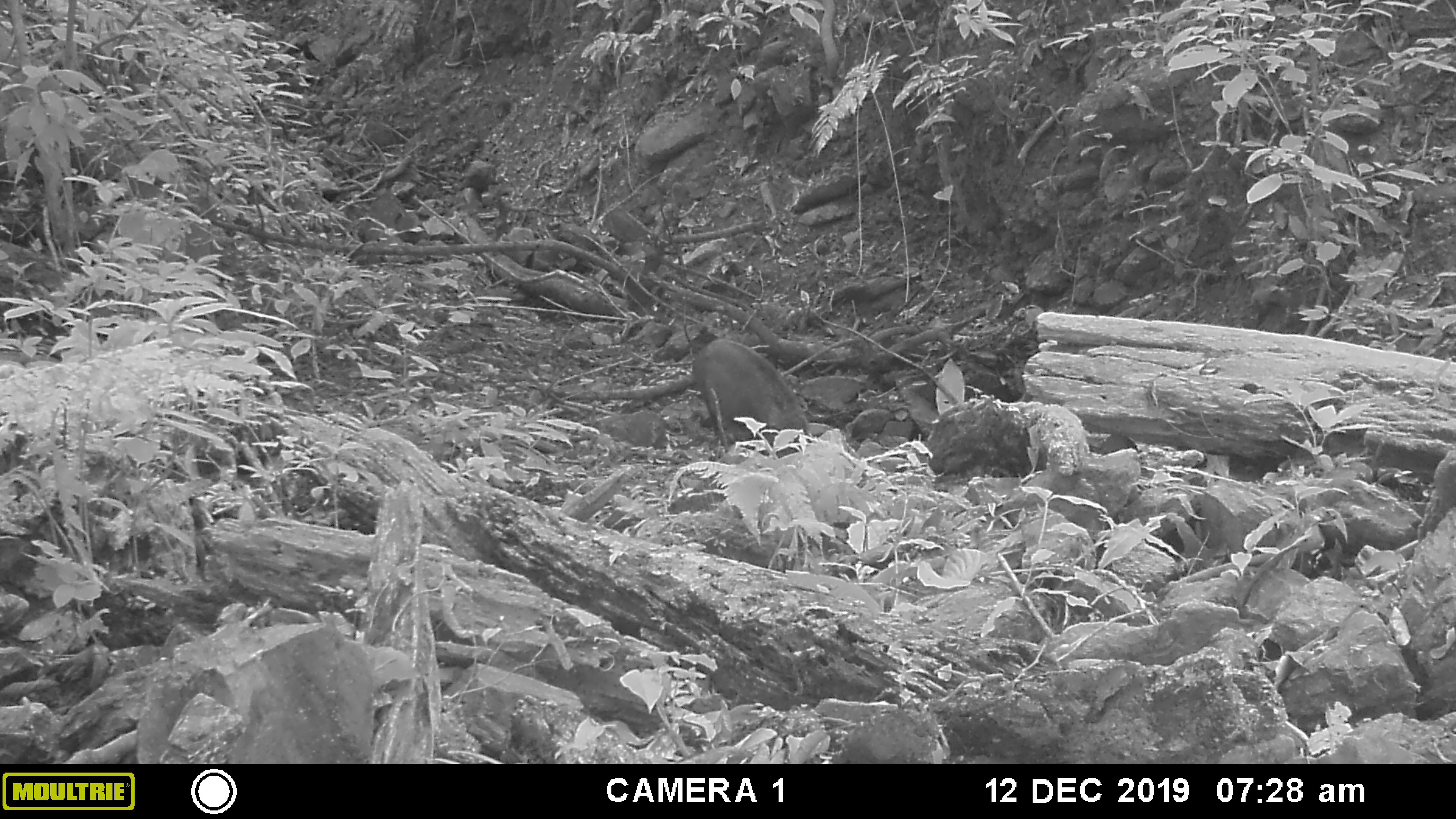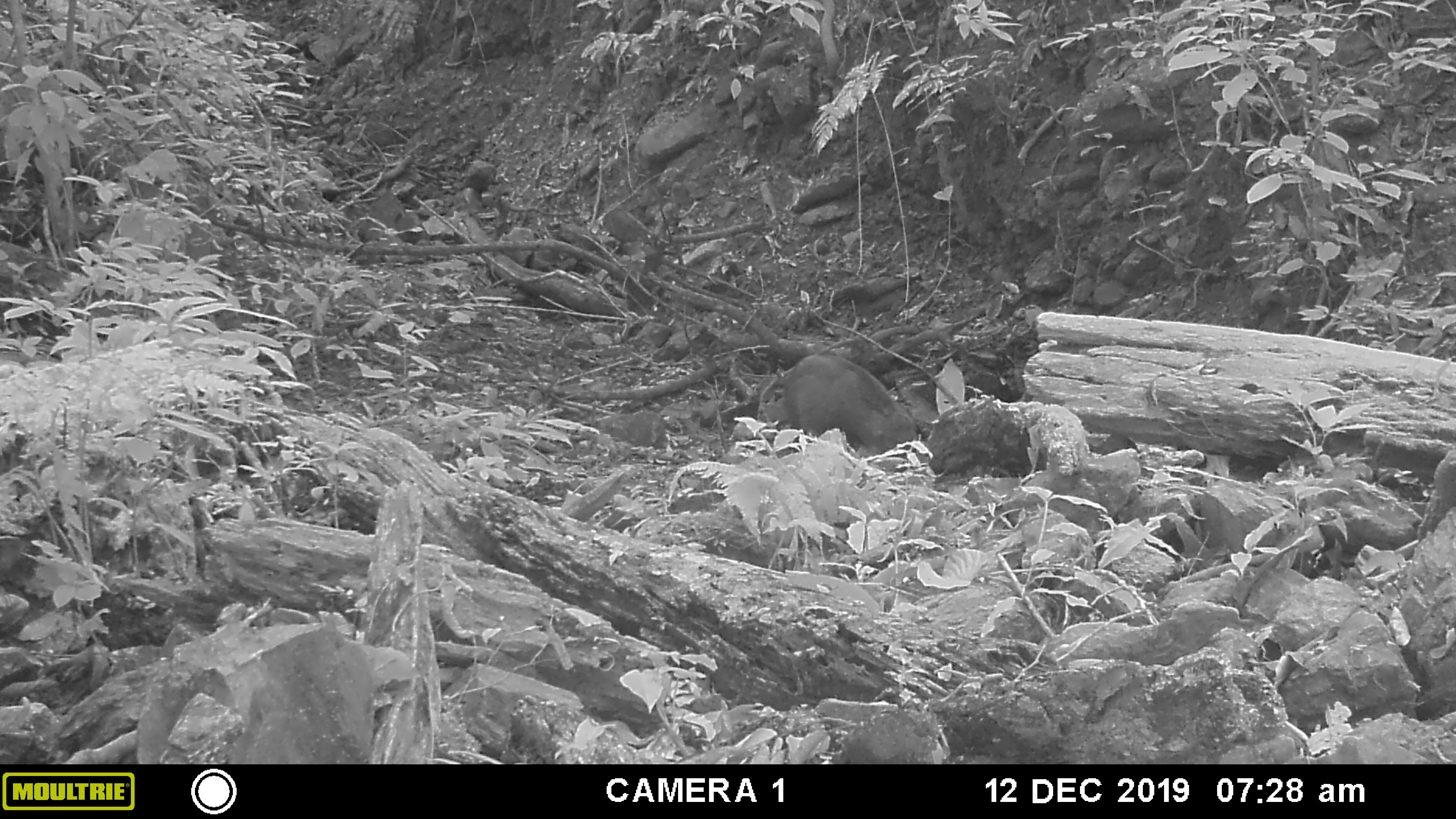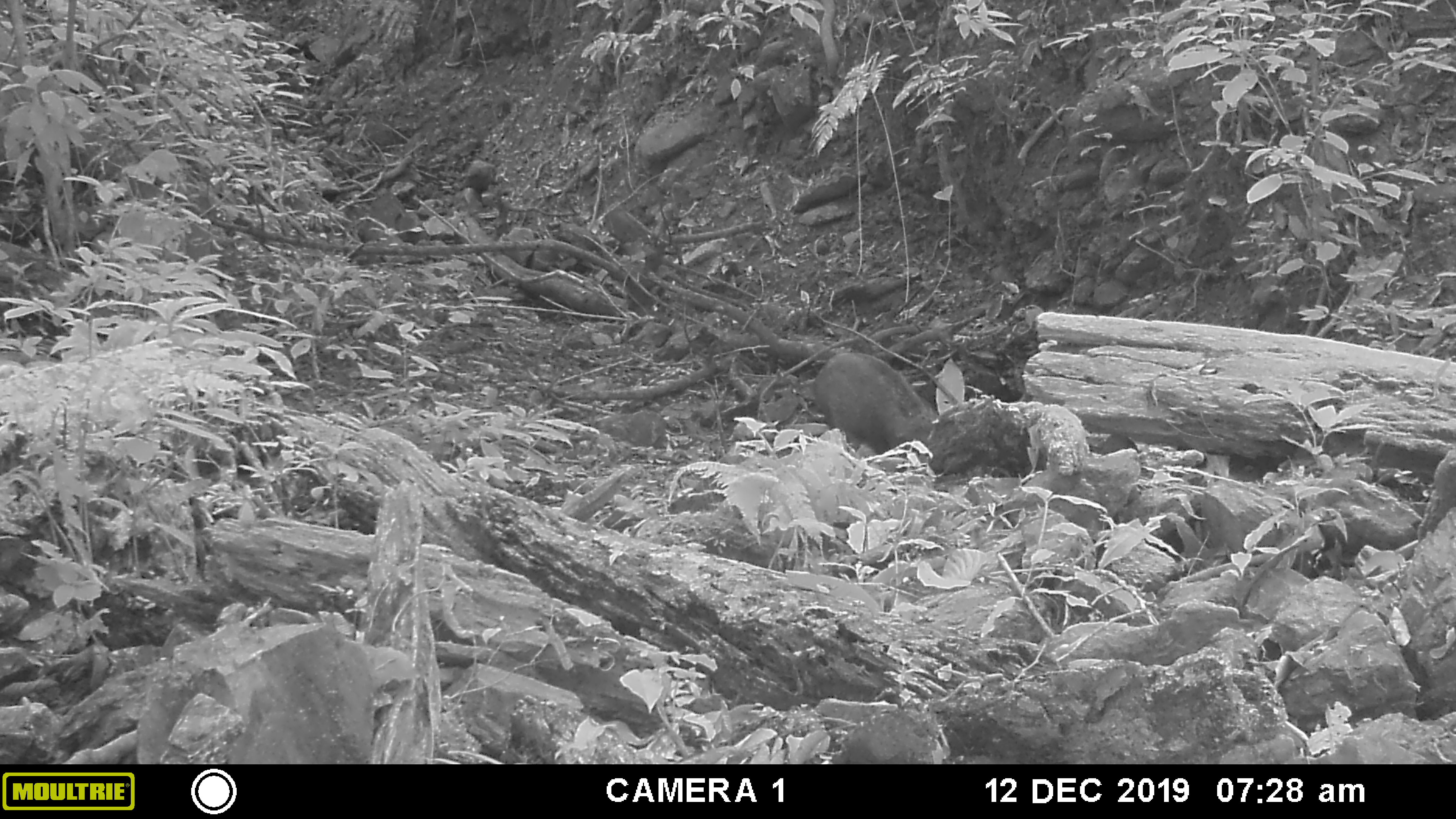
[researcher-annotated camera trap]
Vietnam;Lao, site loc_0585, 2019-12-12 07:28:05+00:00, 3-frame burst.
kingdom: Animalia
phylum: Chordata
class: Mammalia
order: Artiodactyla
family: Suidae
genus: Sus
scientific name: Sus scrofa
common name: eurasian wild pig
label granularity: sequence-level